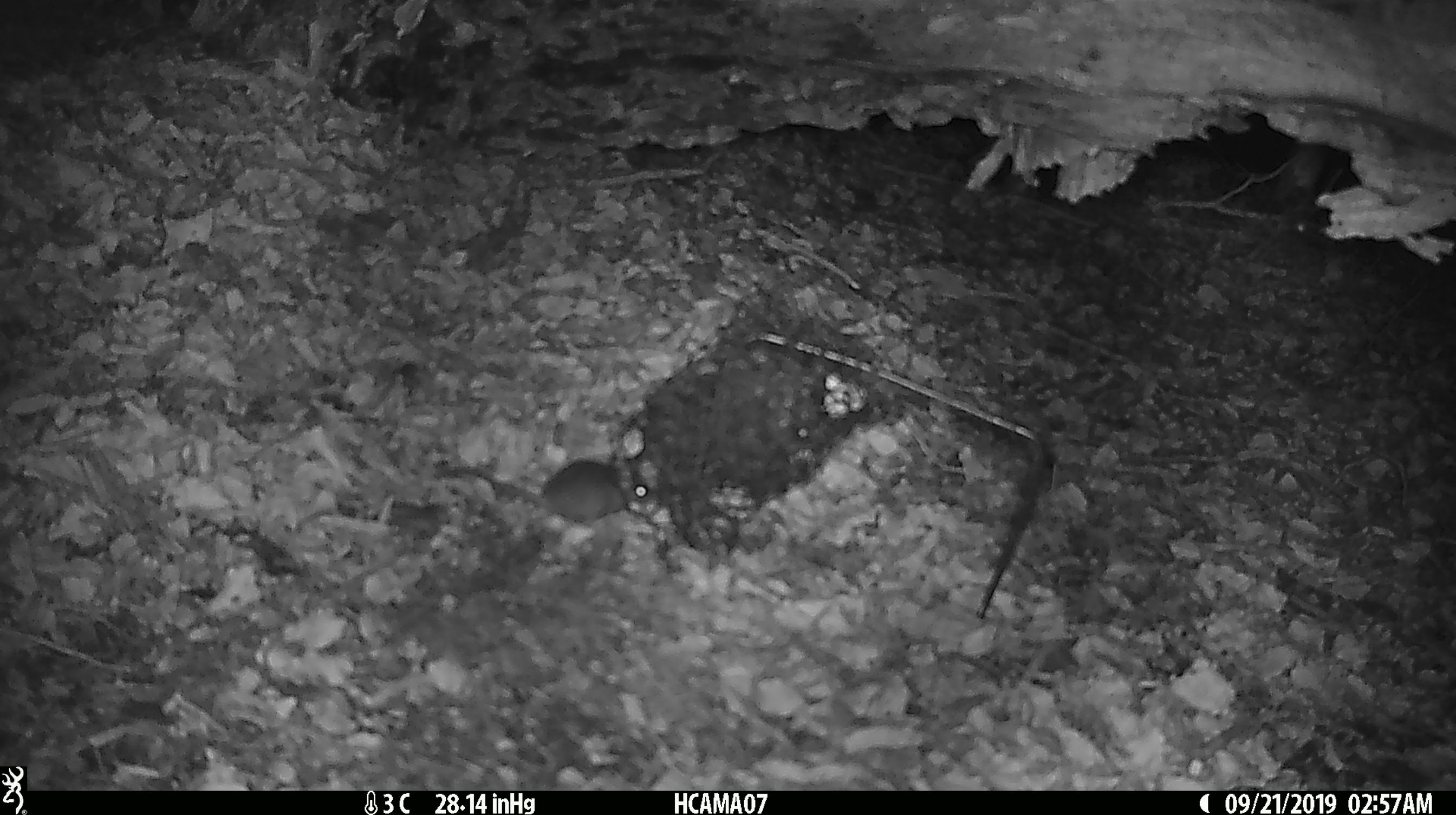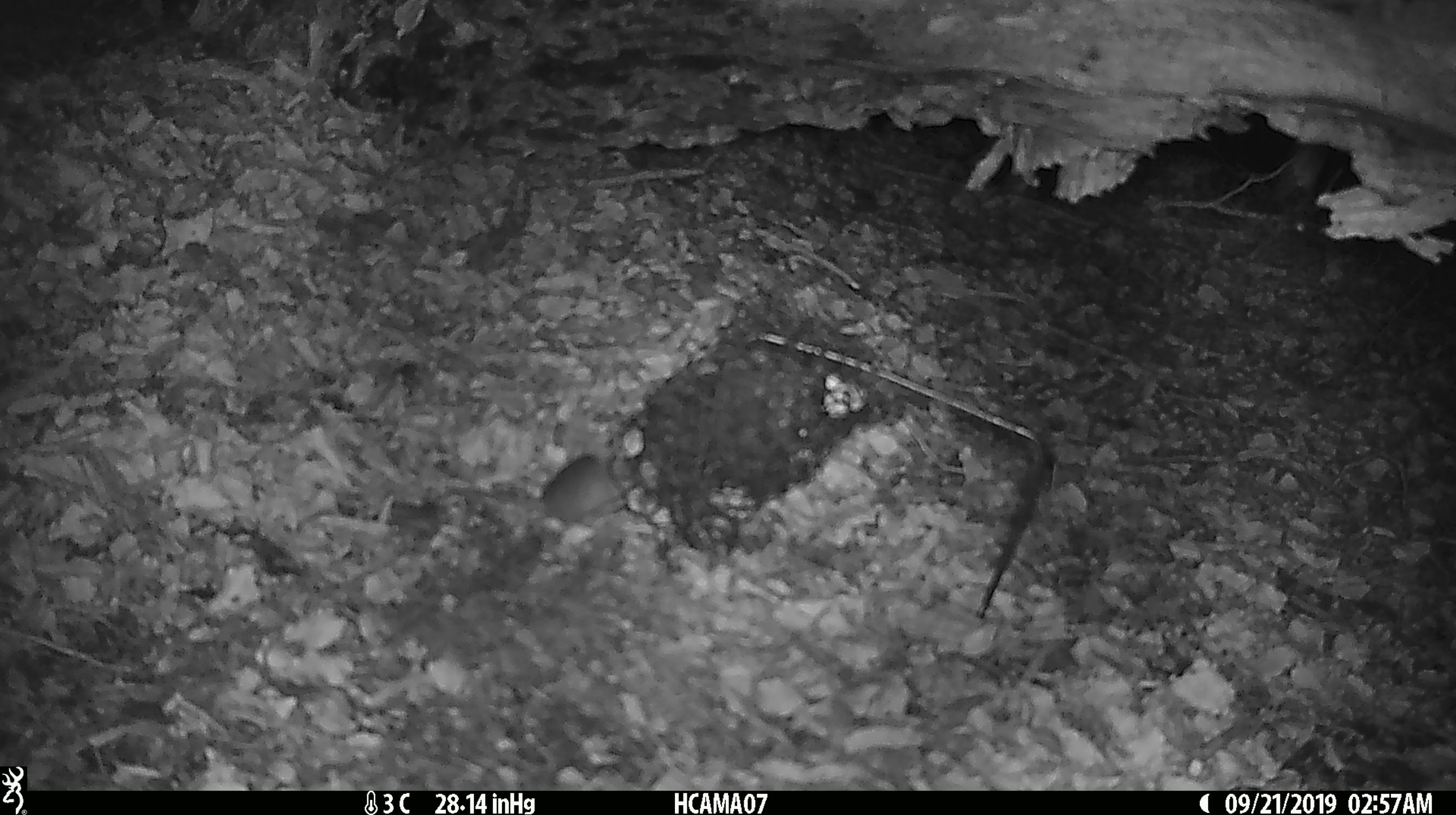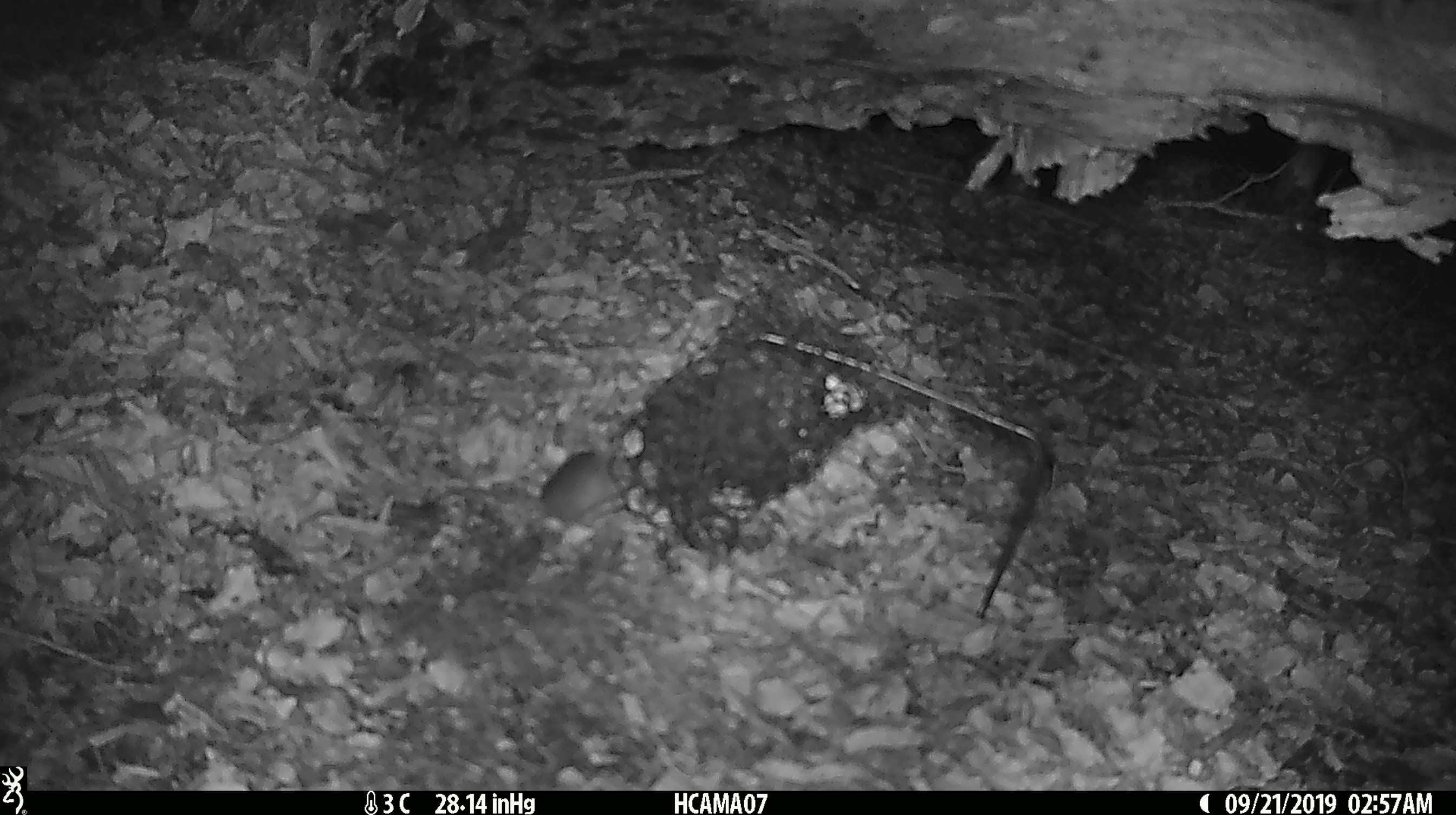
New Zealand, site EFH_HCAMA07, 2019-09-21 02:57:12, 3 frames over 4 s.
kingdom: Animalia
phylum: Chordata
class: Mammalia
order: Rodentia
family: Muridae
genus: Mus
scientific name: Mus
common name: mouse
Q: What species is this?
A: Mouse (Mus).